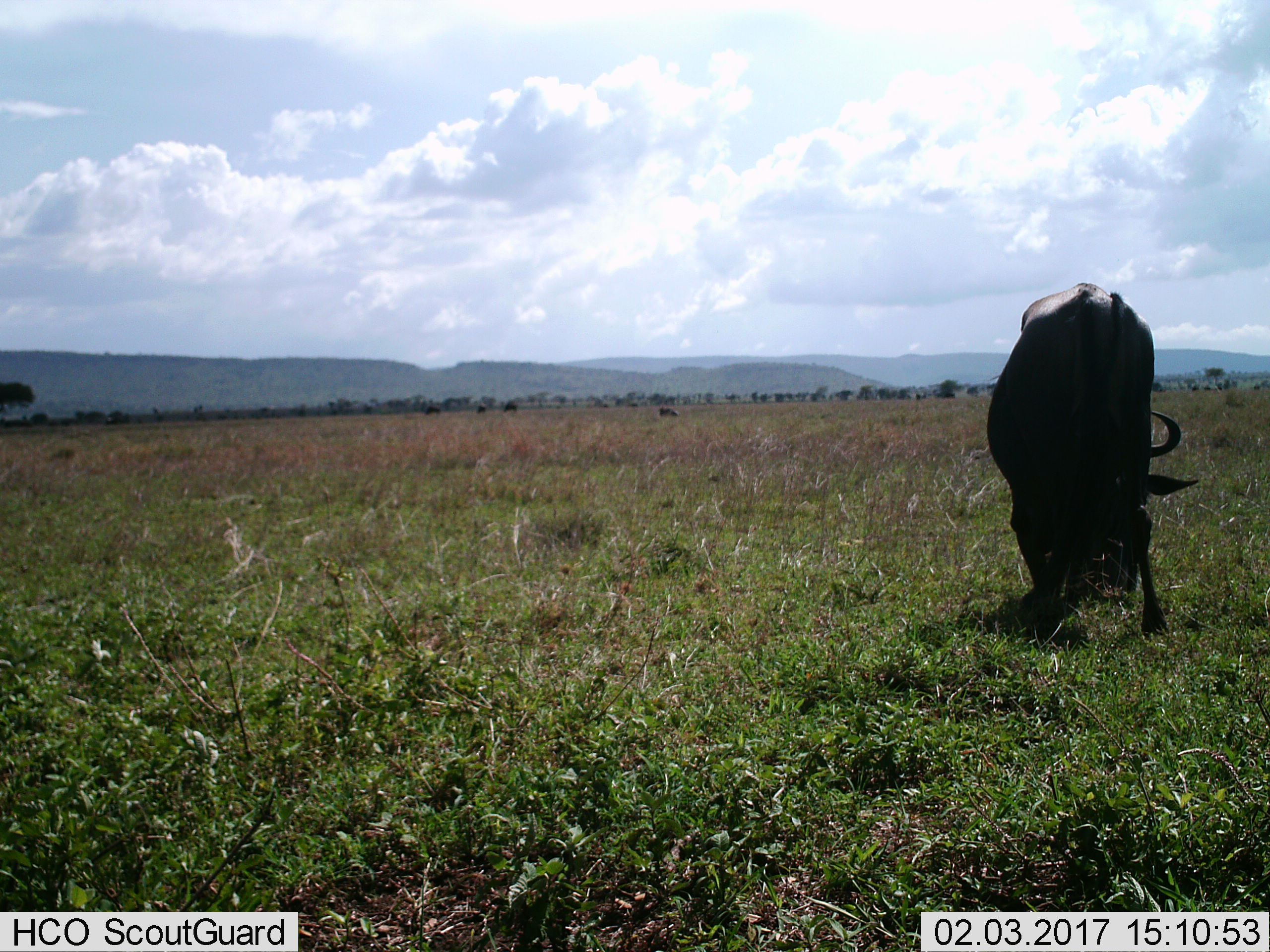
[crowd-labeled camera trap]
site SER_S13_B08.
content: unidentified animal